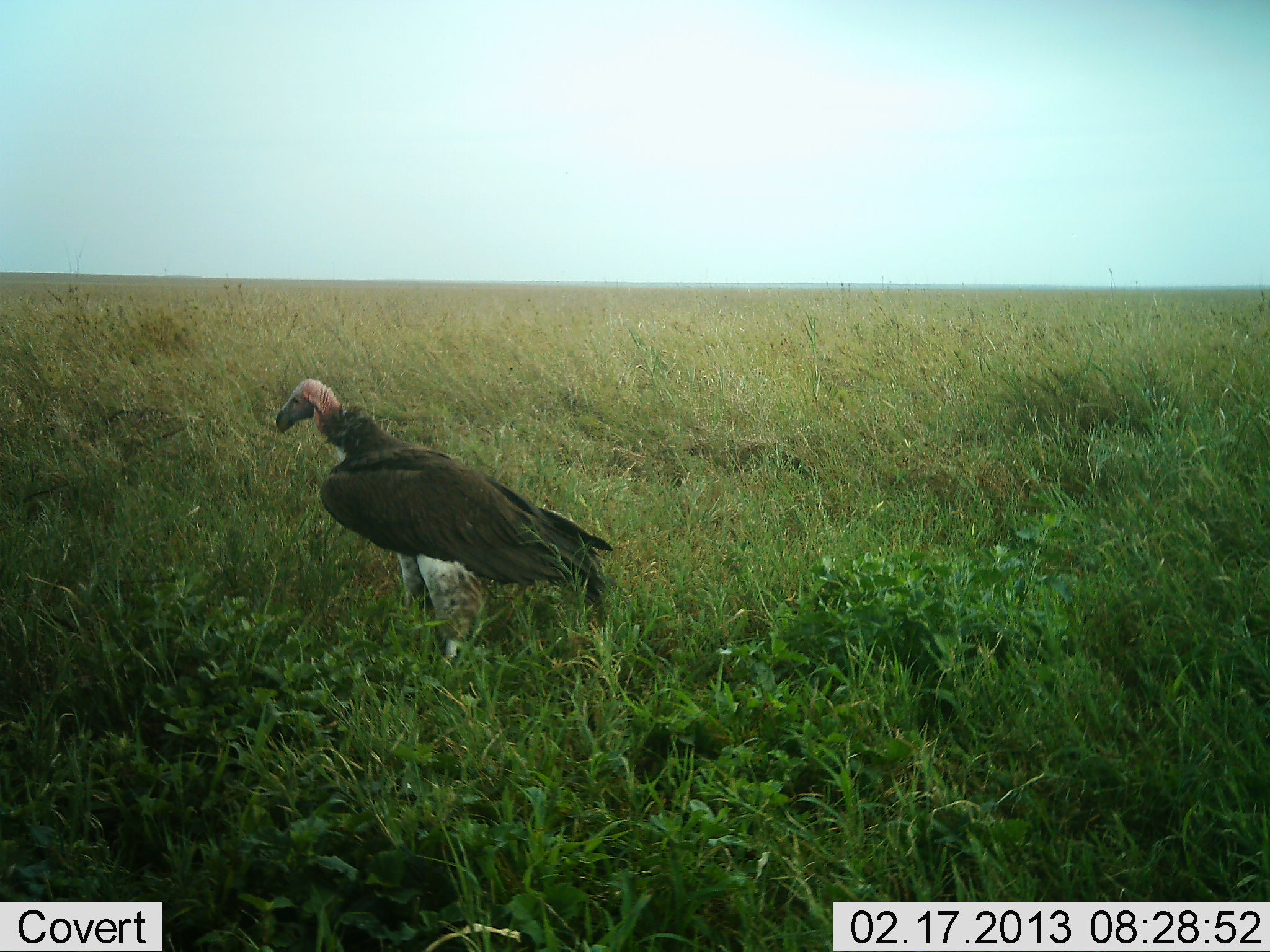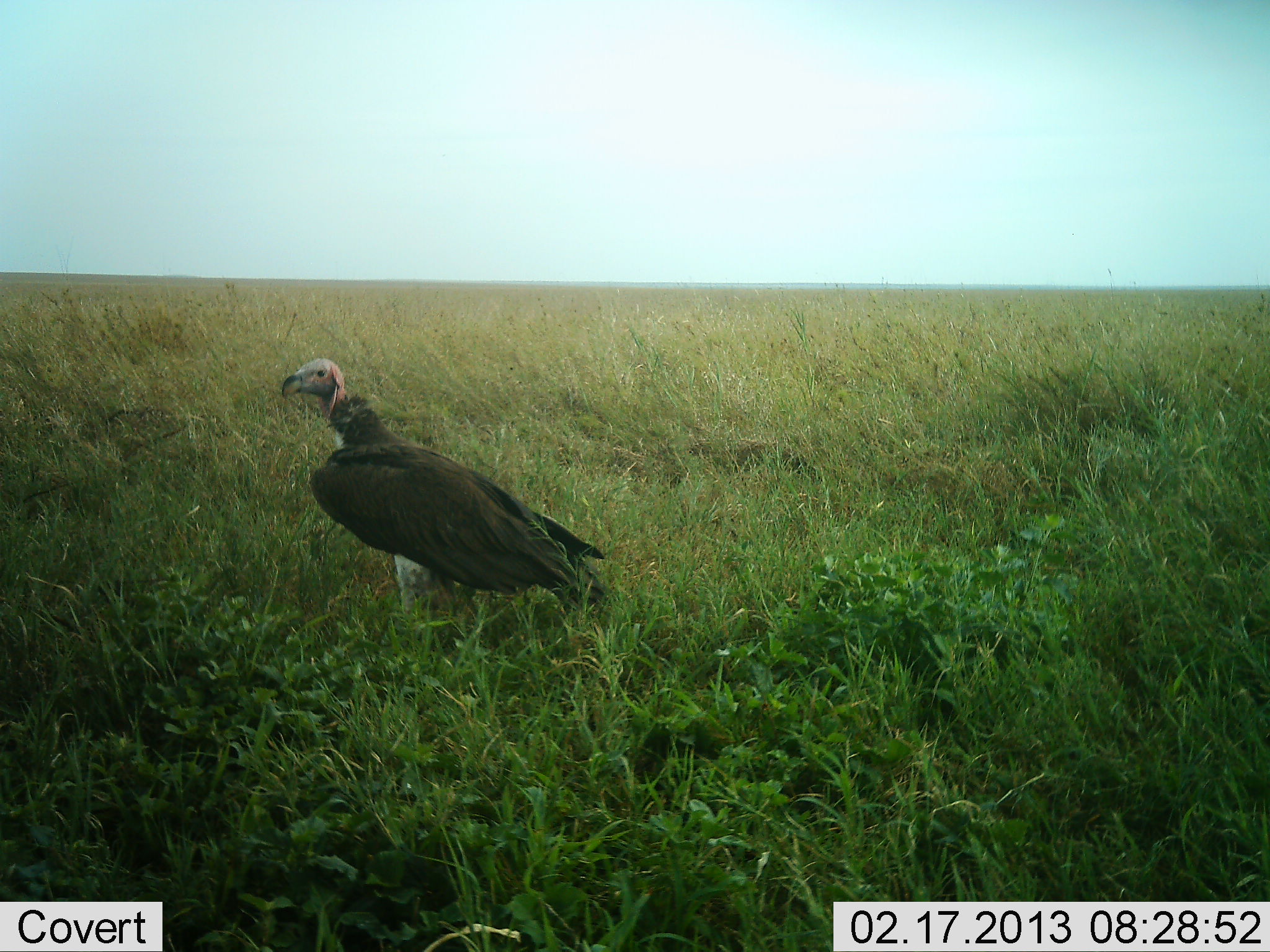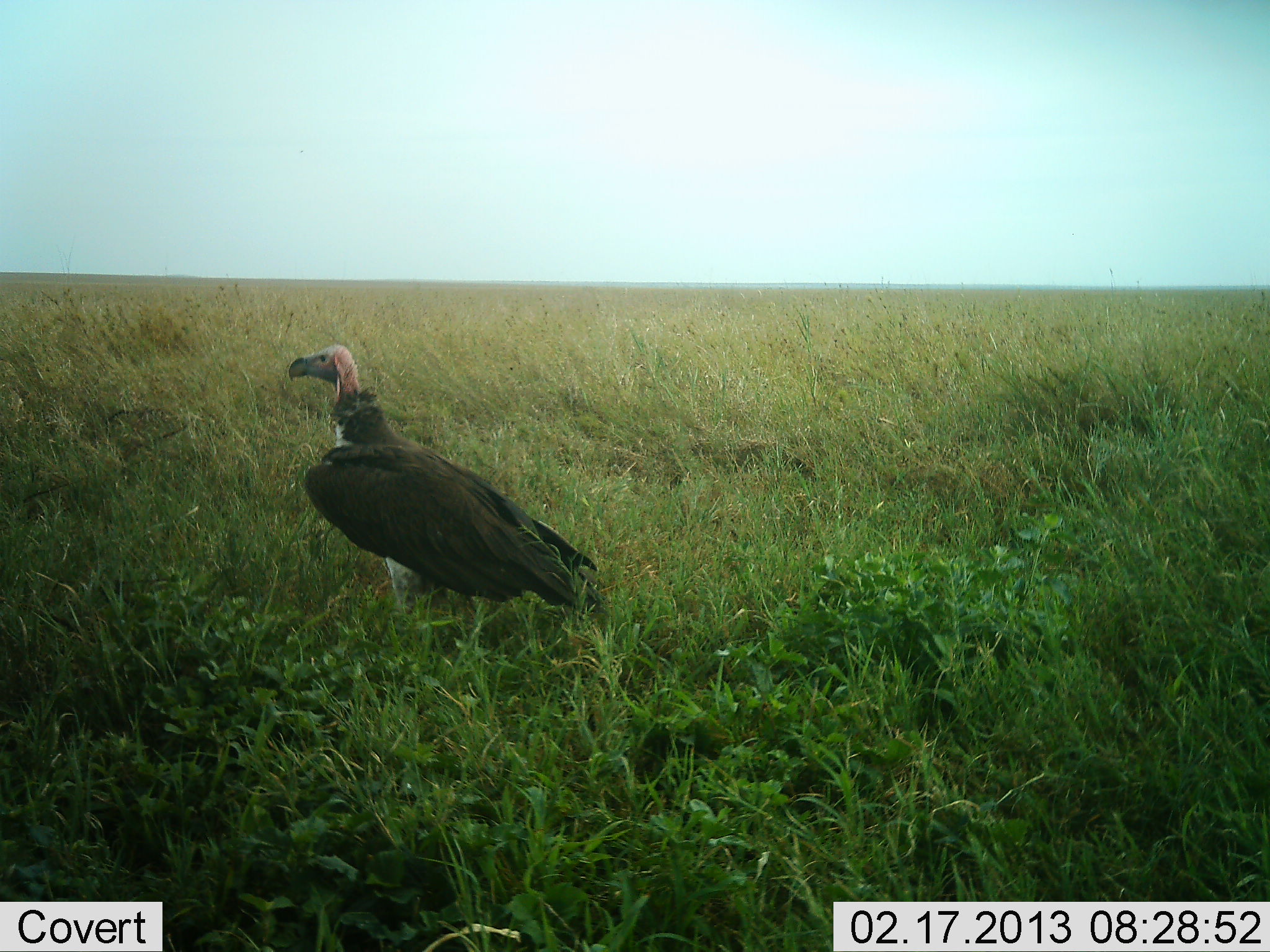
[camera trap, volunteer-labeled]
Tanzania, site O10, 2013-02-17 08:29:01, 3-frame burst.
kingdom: Animalia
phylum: Chordata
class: Aves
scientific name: Aves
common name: bird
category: otherbird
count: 1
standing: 97%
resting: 0%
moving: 5%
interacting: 0%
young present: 0%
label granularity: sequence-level